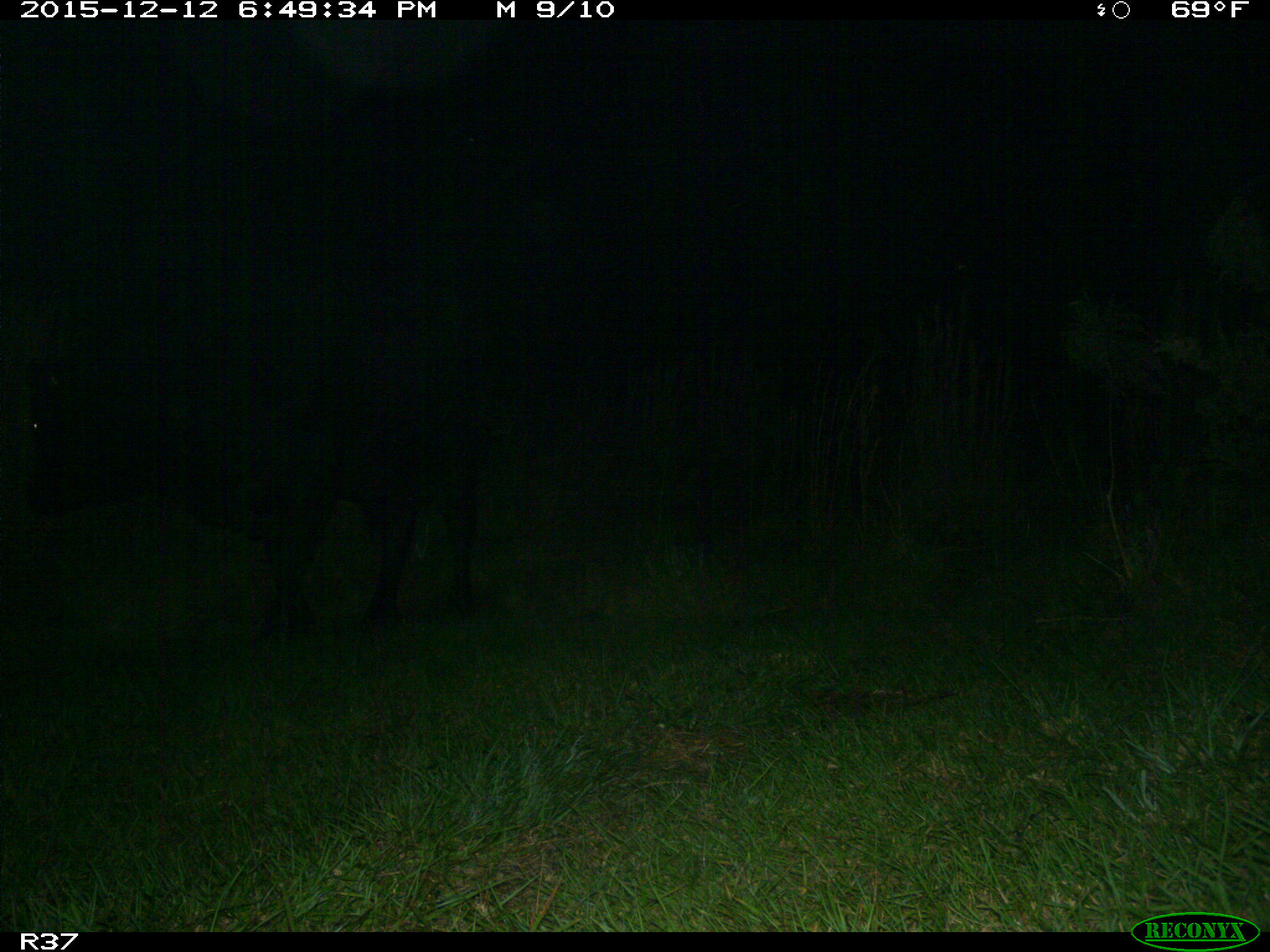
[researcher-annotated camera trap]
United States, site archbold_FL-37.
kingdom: Animalia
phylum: Chordata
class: Mammalia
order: Artiodactyla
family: Bovidae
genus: Bos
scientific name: Bos taurus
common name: domestic cow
Bos taurus (domestic cow).